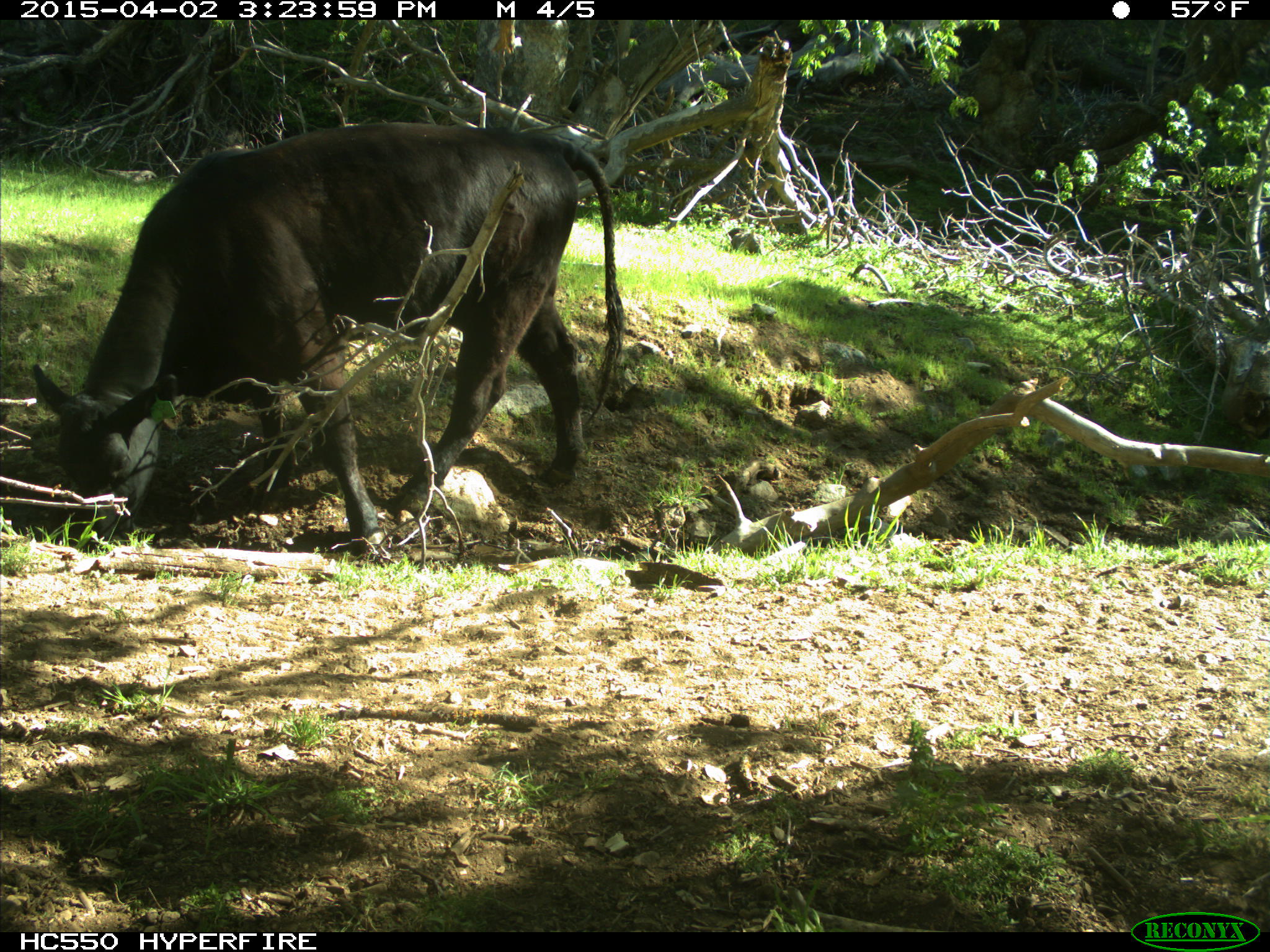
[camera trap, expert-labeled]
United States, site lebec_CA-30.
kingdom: Animalia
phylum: Chordata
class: Mammalia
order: Artiodactyla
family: Bovidae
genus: Bos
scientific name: Bos taurus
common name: domestic cow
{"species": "Bos taurus (domestic cow)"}